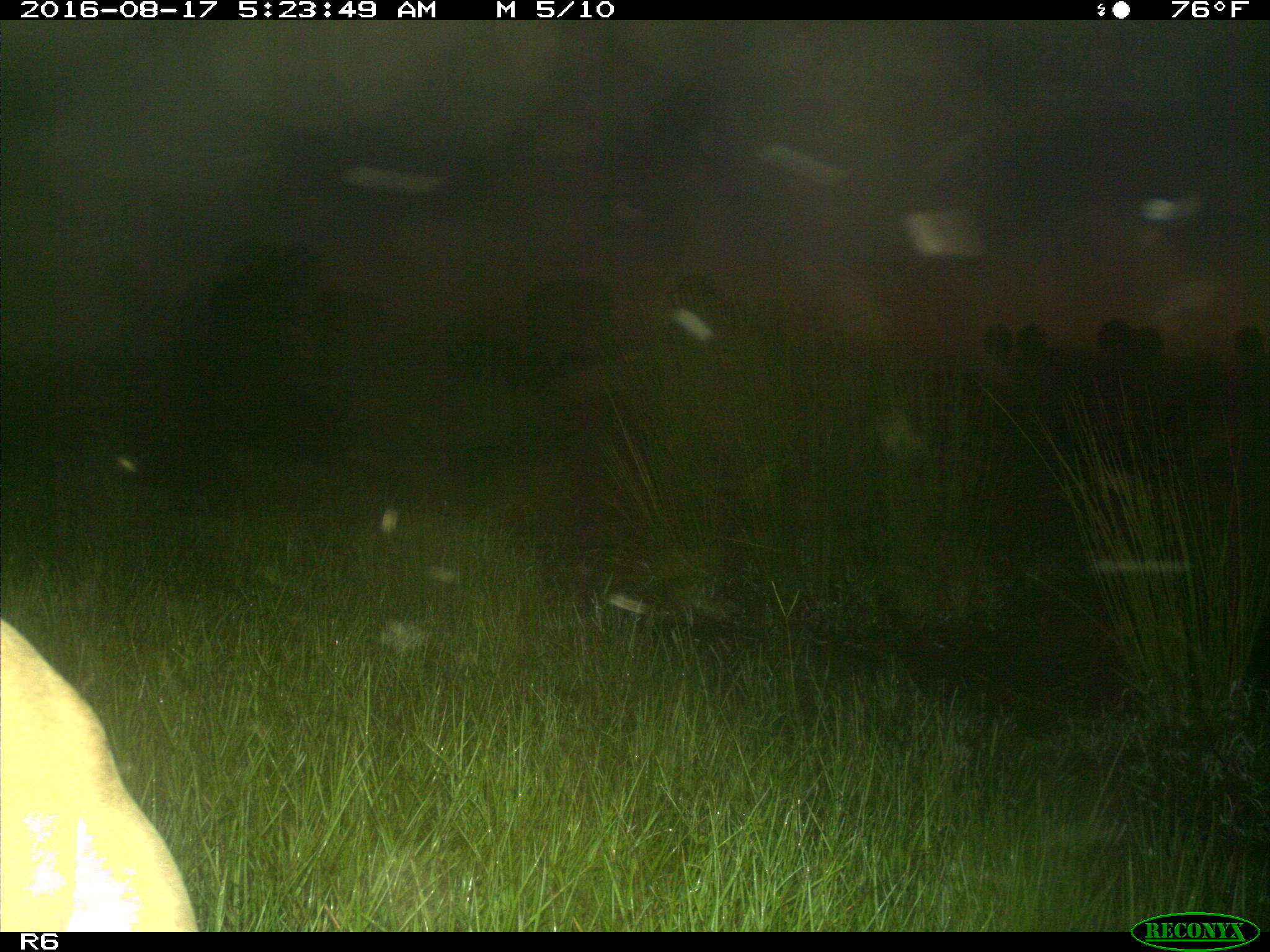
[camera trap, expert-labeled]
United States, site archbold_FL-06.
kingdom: Animalia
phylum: Chordata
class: Mammalia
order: Artiodactyla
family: Bovidae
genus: Bos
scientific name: Bos taurus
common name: domestic cow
Bos taurus (domestic cow).